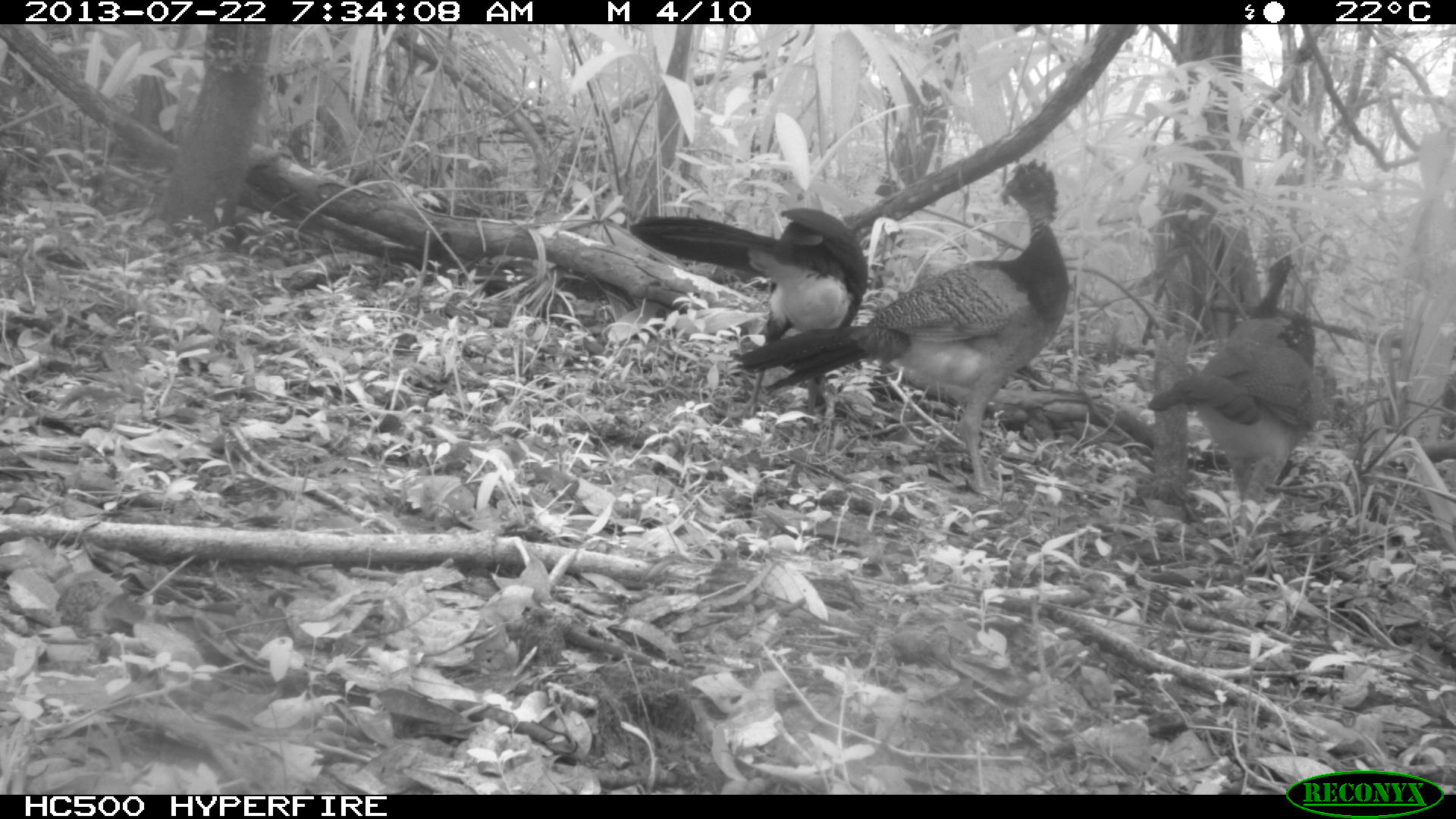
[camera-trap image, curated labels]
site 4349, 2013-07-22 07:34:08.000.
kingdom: Animalia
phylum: Chordata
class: Aves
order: Galliformes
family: Cracidae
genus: Crax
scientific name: Crax rubra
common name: great curassow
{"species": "Crax rubra (great curassow)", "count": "4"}